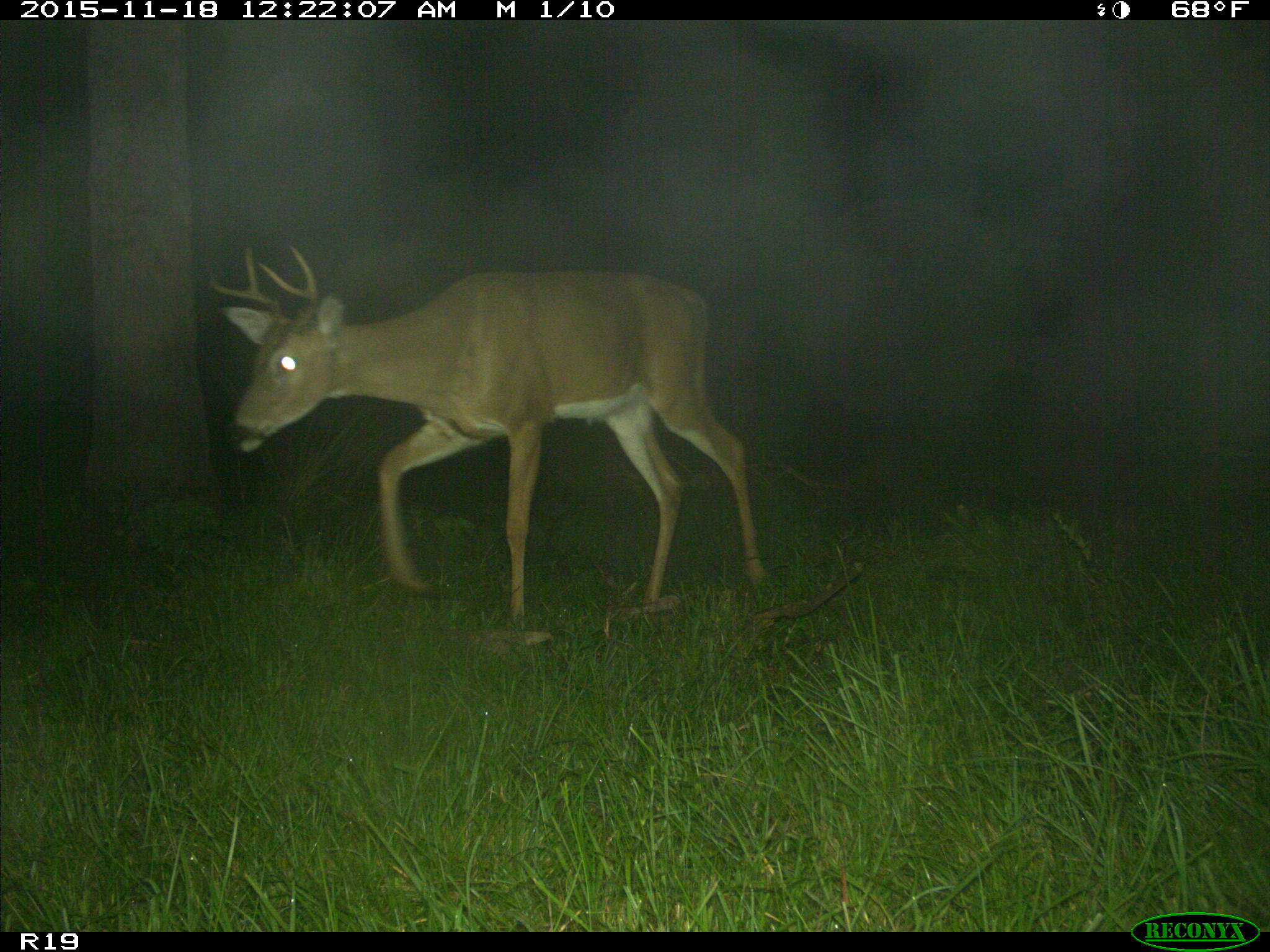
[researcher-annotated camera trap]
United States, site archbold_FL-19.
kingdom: Animalia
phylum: Chordata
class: Mammalia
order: Artiodactyla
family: Cervidae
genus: Odocoileus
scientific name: Odocoileus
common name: deer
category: unidentified deer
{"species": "unidentified deer (deer) (Odocoileus)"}